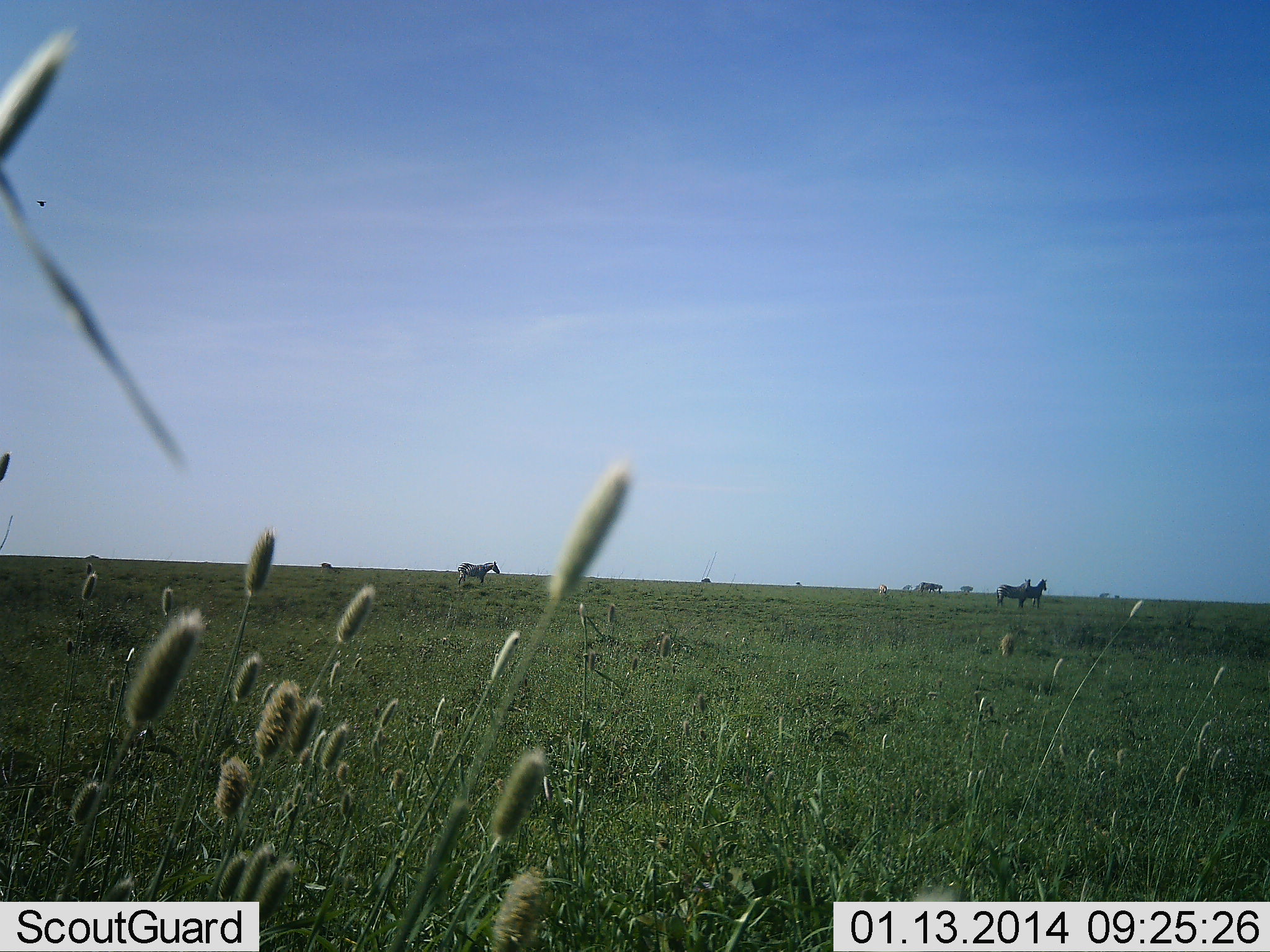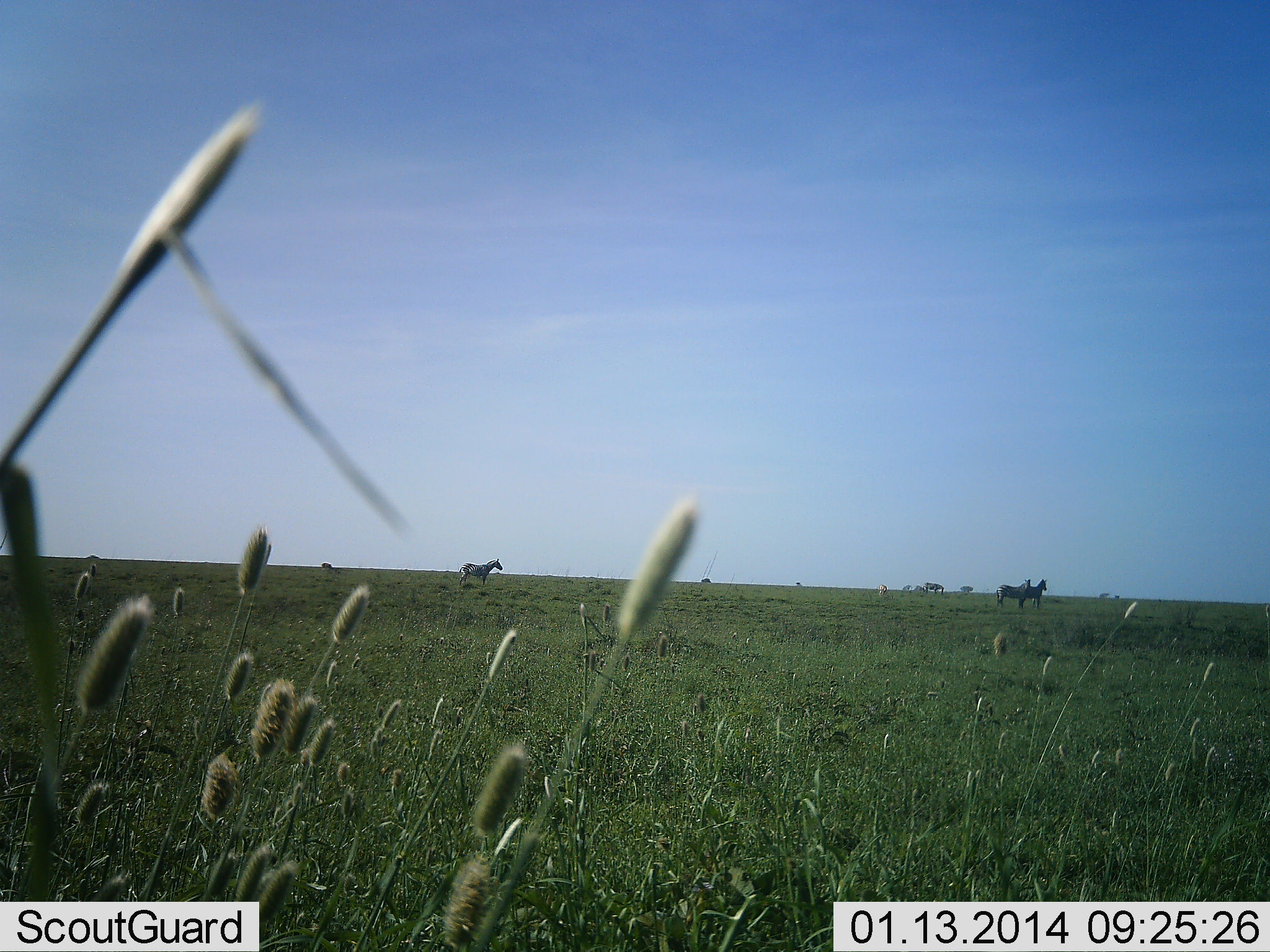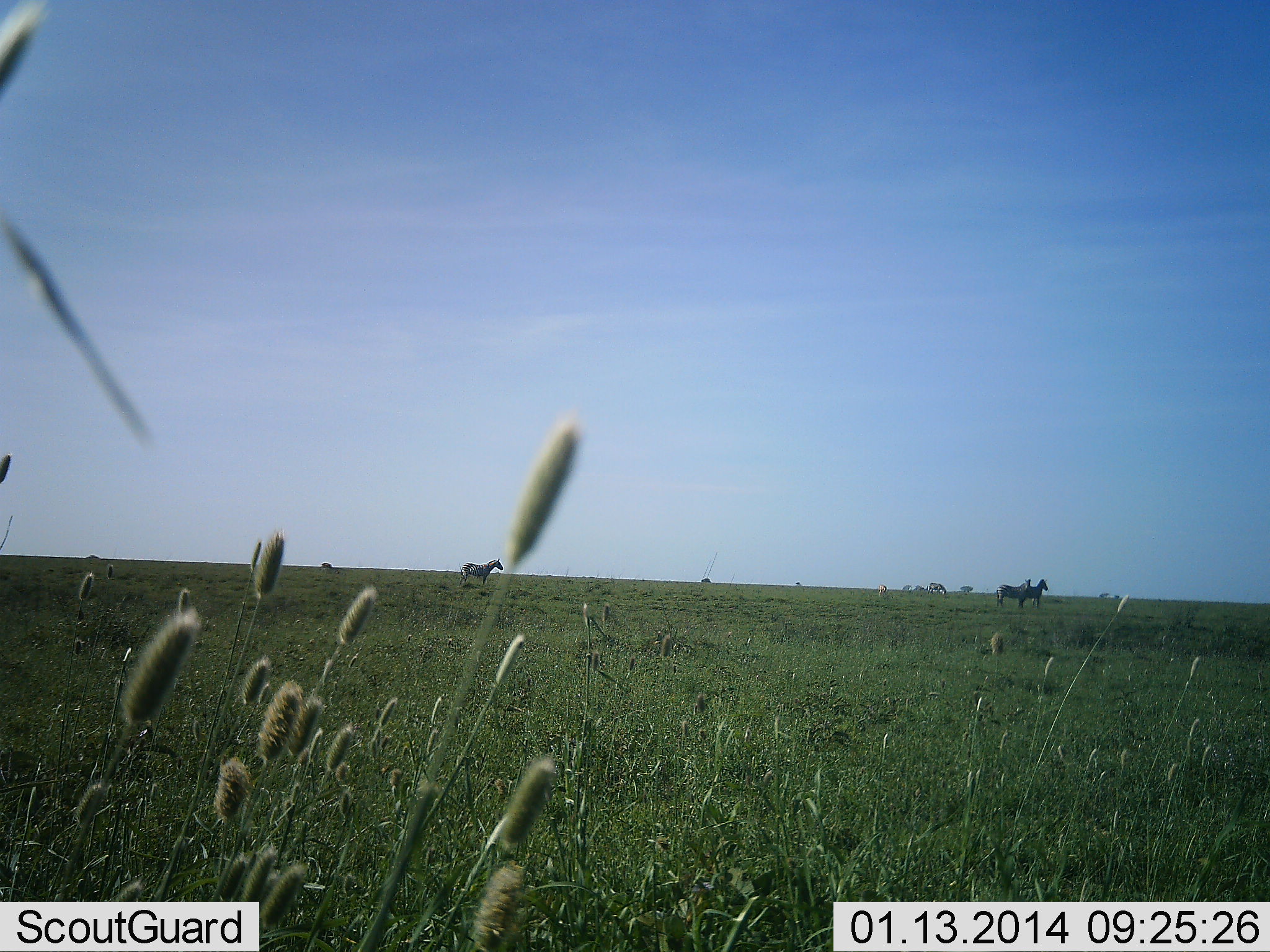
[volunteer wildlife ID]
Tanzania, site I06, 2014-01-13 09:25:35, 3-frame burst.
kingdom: Animalia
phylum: Chordata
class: Mammalia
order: Perissodactyla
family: Equidae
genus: Equus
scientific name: Equus quagga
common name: plains zebra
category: zebra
Zebra (plains zebra) (Equus quagga), count 4. Behavior (volunteer vote fractions): standing 90%, resting 0%, moving 40%, interacting 0%. Young present (vote fraction): 0%. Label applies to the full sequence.